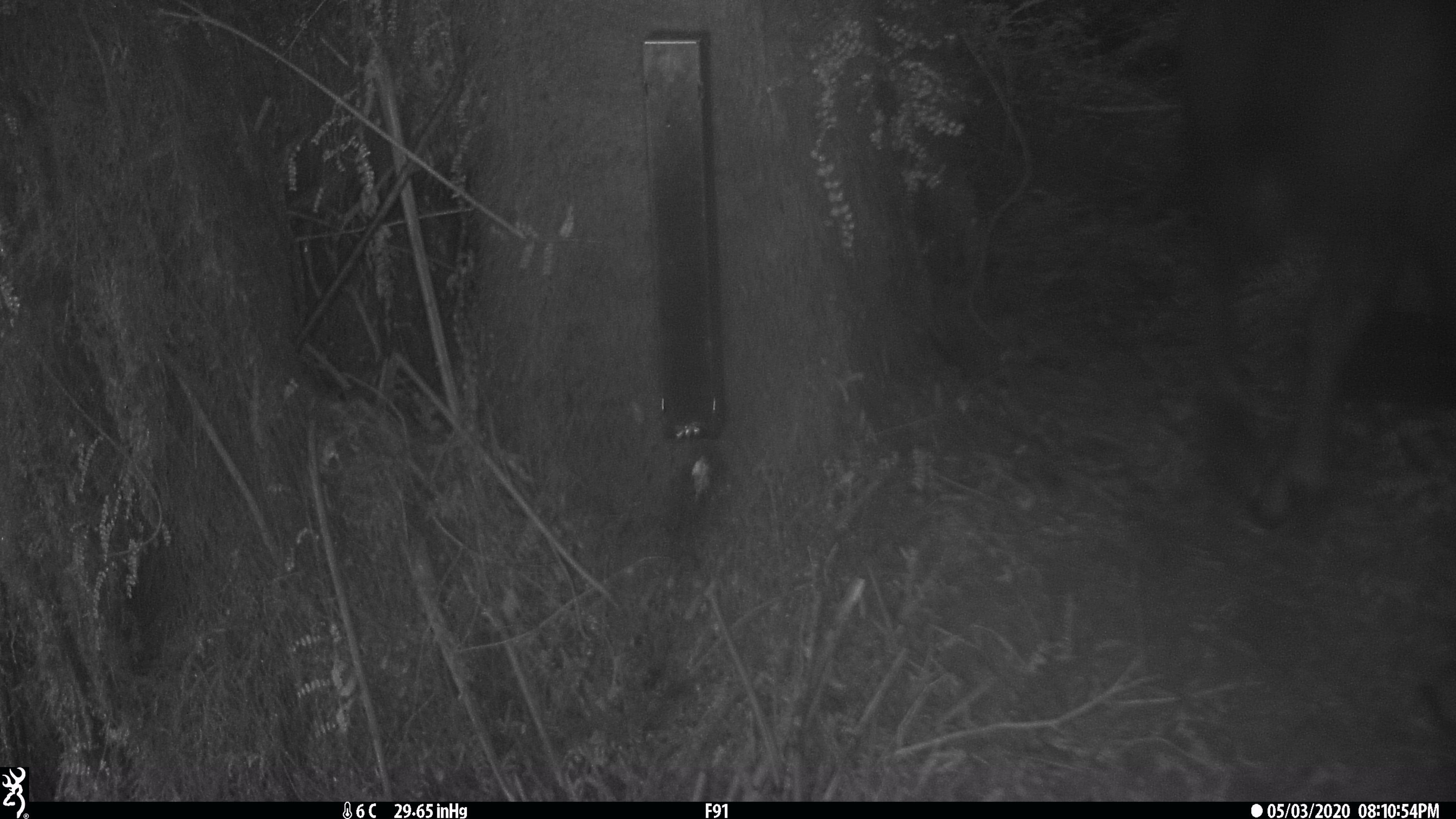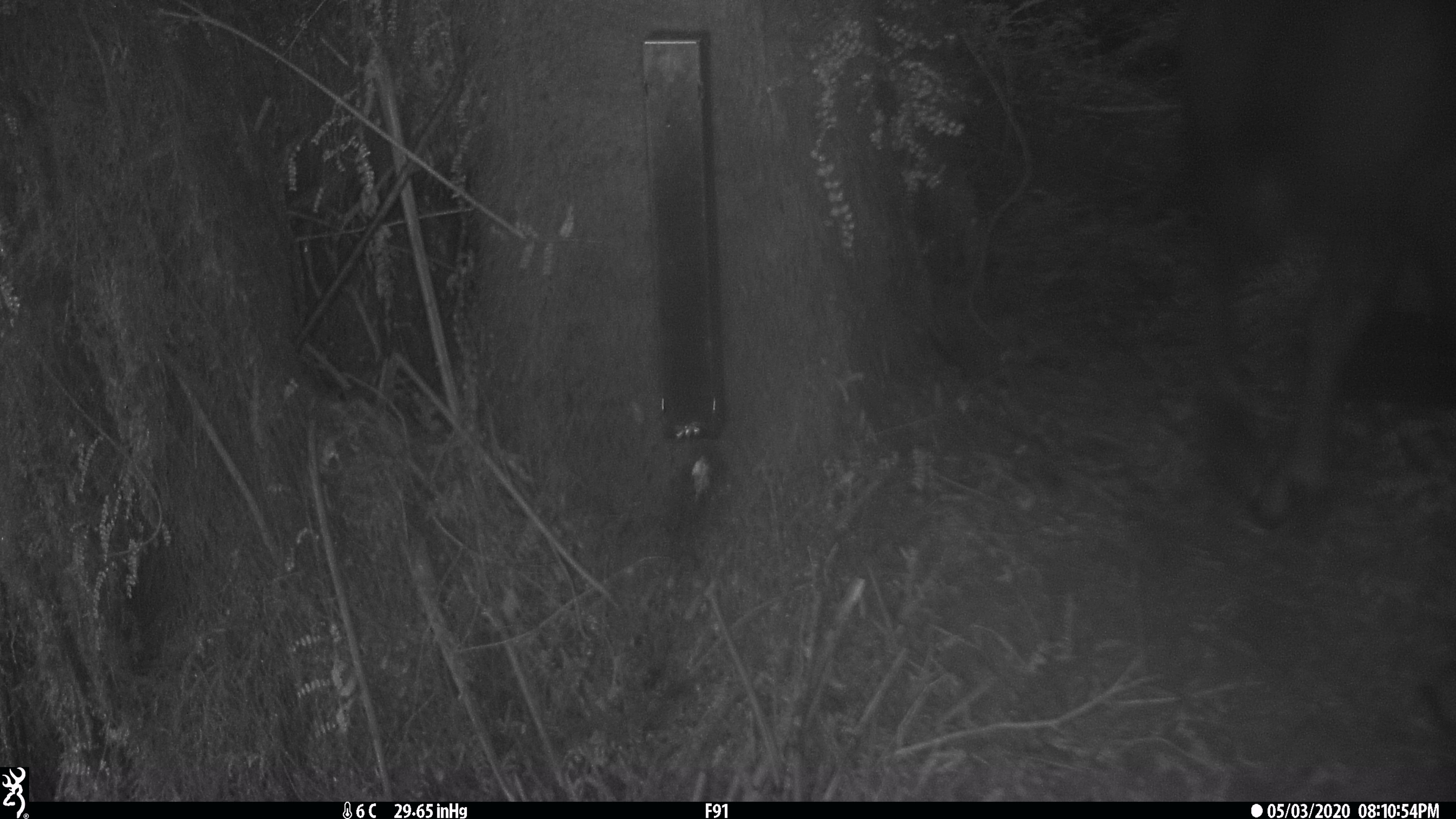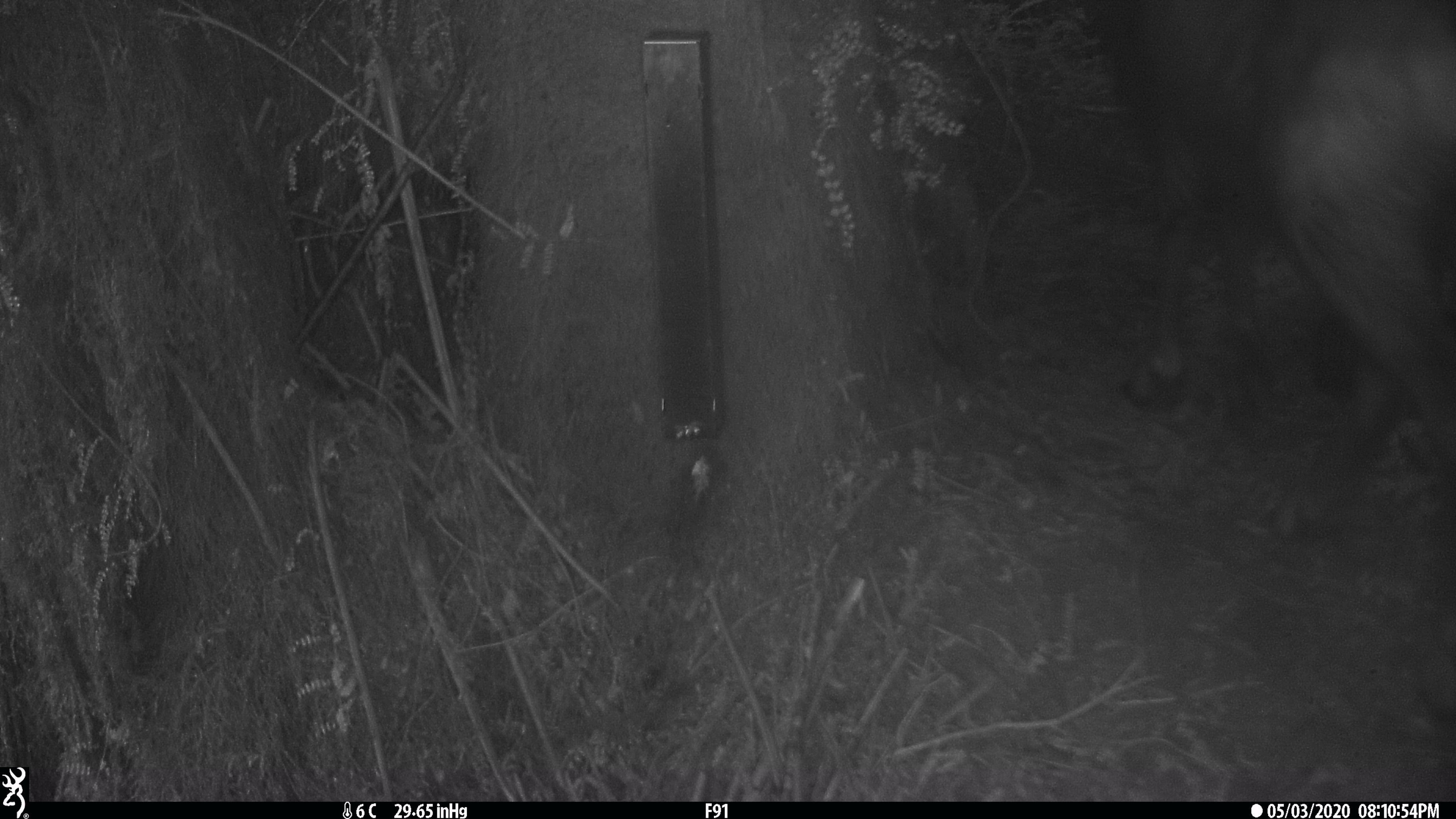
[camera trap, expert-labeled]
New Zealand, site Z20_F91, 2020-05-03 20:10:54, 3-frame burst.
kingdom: Animalia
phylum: Chordata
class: Mammalia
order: Artiodactyla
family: Bovidae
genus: Rupicapra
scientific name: Rupicapra rupicapra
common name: alpine chamois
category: chamois